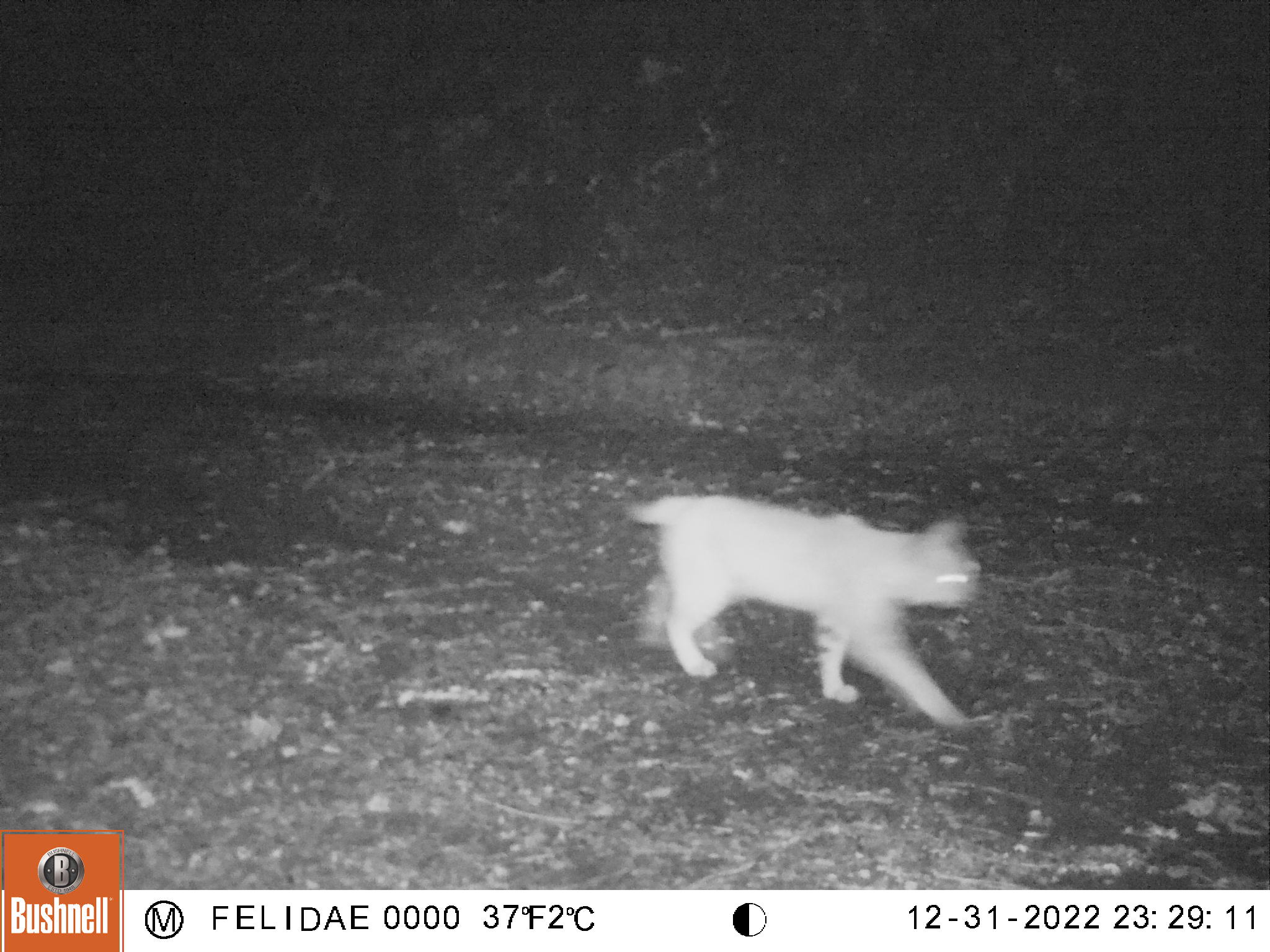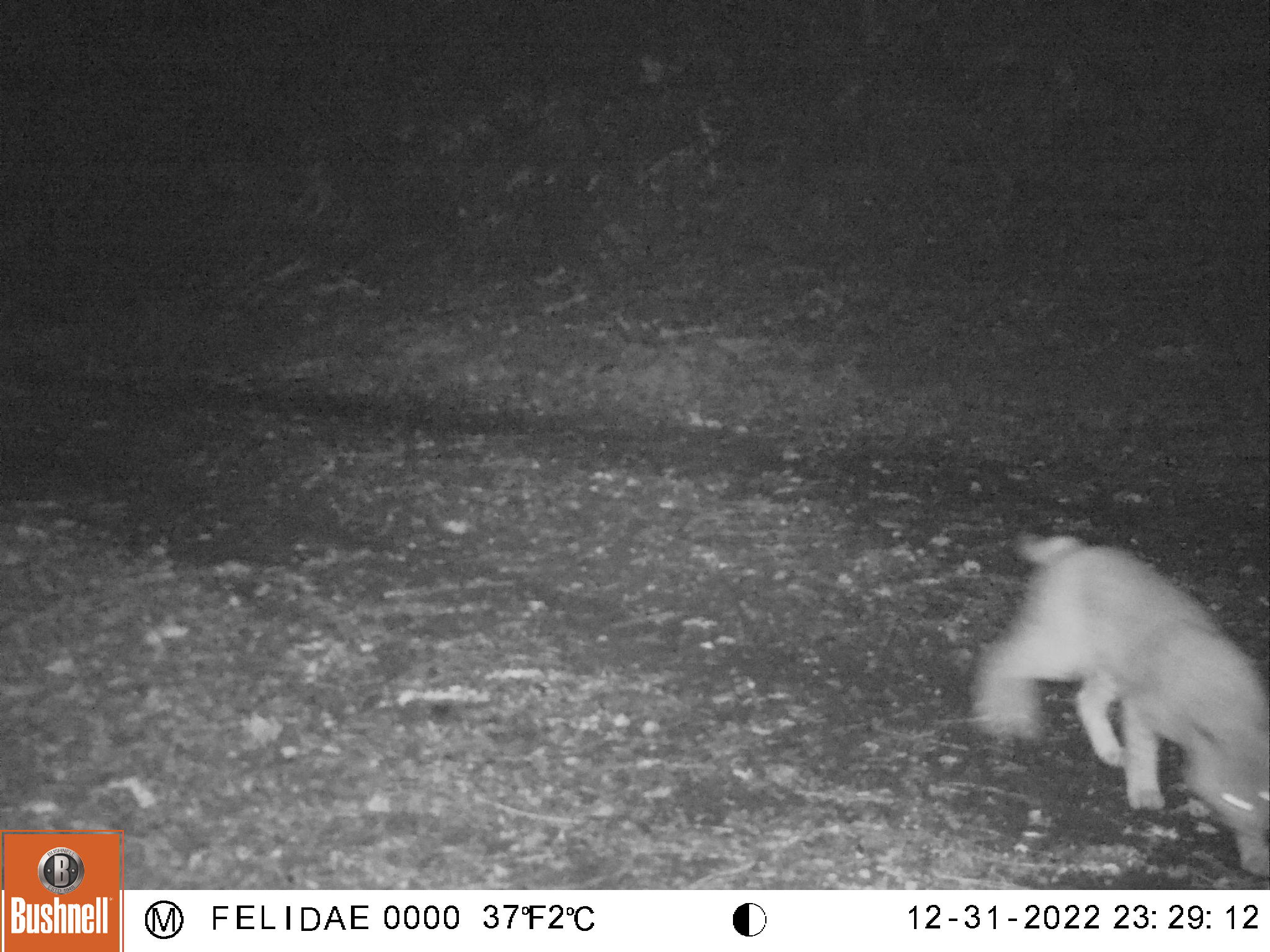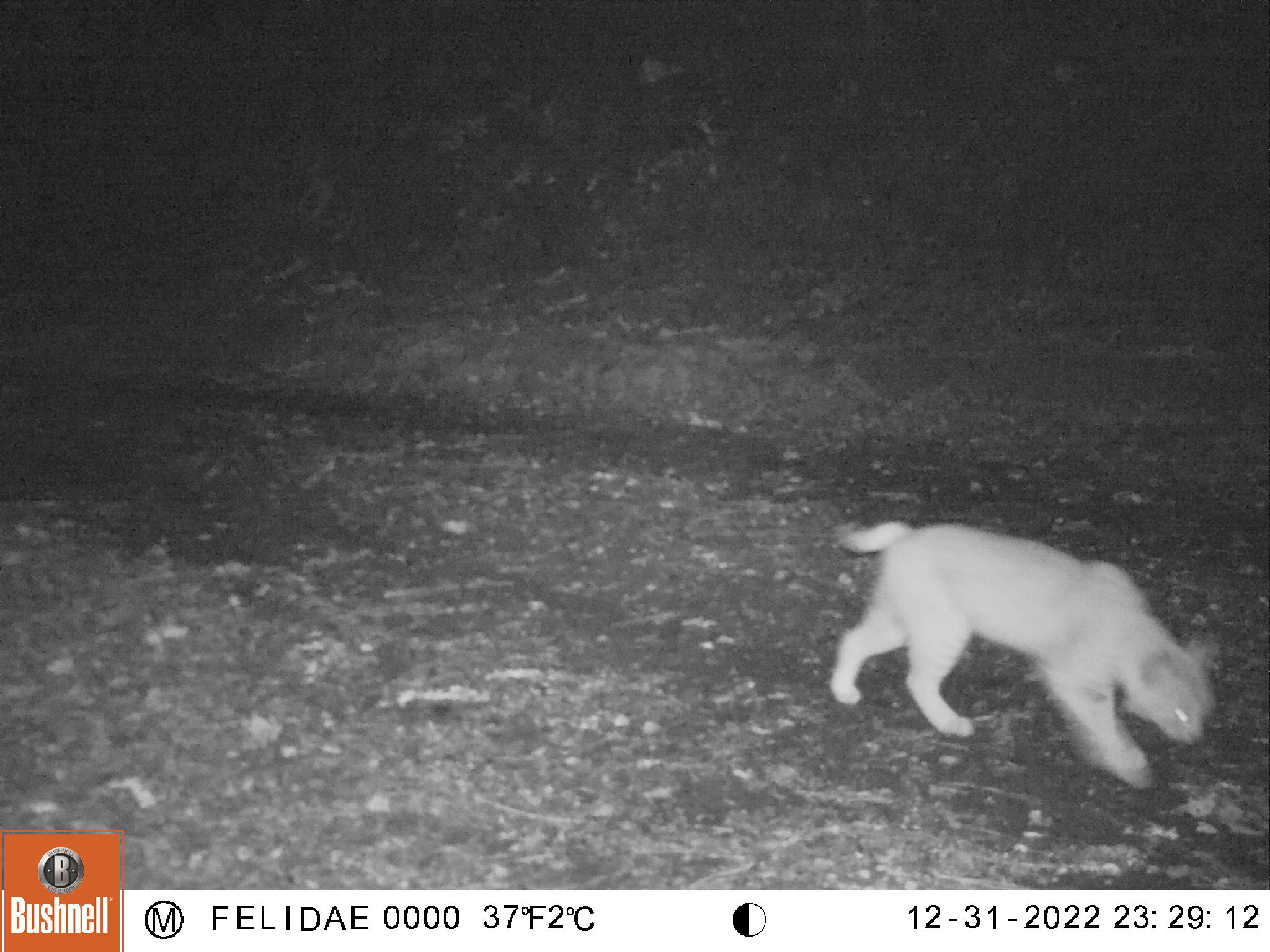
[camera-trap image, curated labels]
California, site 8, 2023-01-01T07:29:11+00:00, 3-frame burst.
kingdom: Animalia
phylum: Chordata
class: Mammalia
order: Carnivora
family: Felidae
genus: Lynx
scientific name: Lynx rufus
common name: bobcat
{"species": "bobcat (Lynx rufus)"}